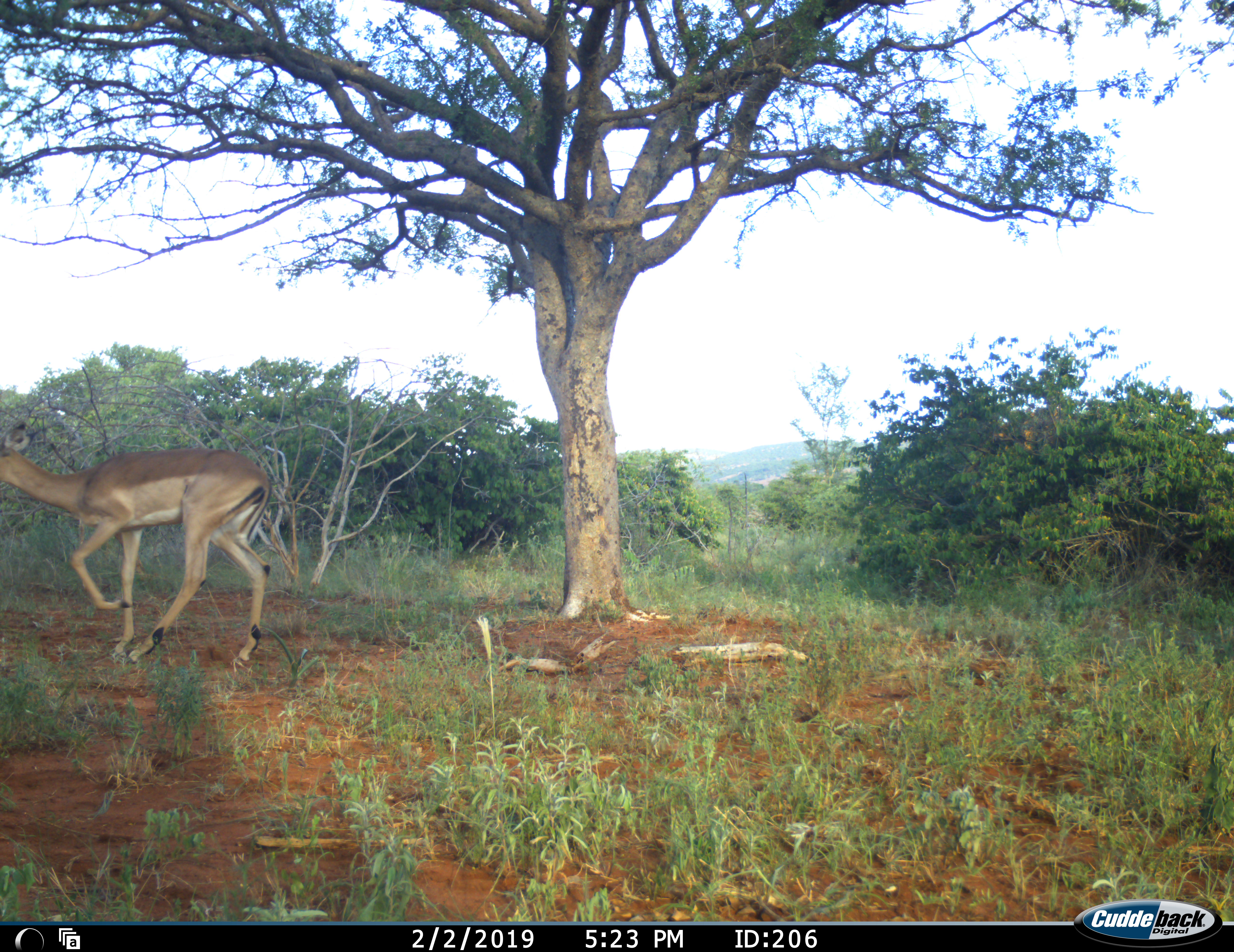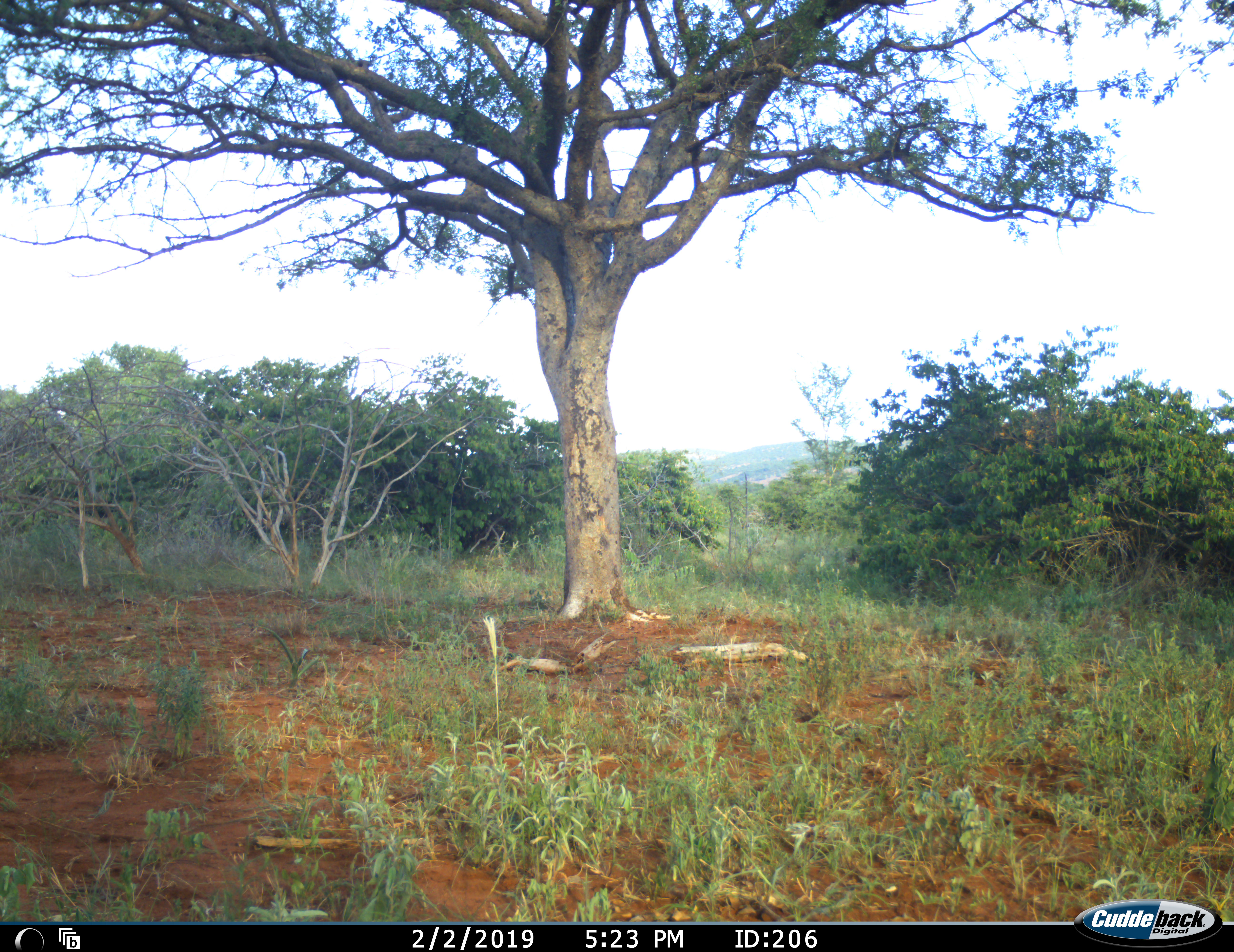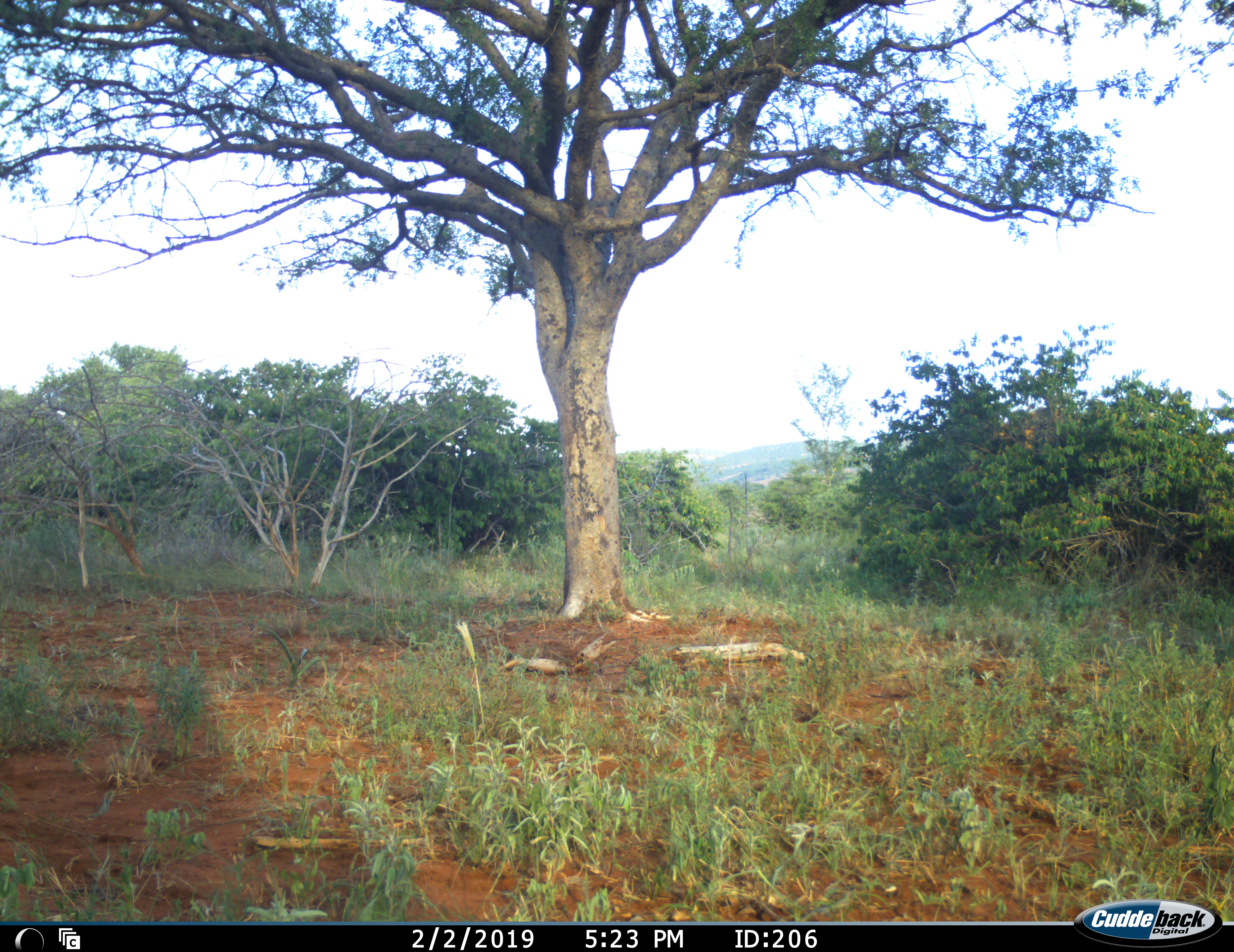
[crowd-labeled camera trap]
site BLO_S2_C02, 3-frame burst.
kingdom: Animalia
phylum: Chordata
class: Mammalia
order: Artiodactyla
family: Bovidae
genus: Aepyceros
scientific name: Aepyceros melampus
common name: impala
Impala (Aepyceros melampus), count 1. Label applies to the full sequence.